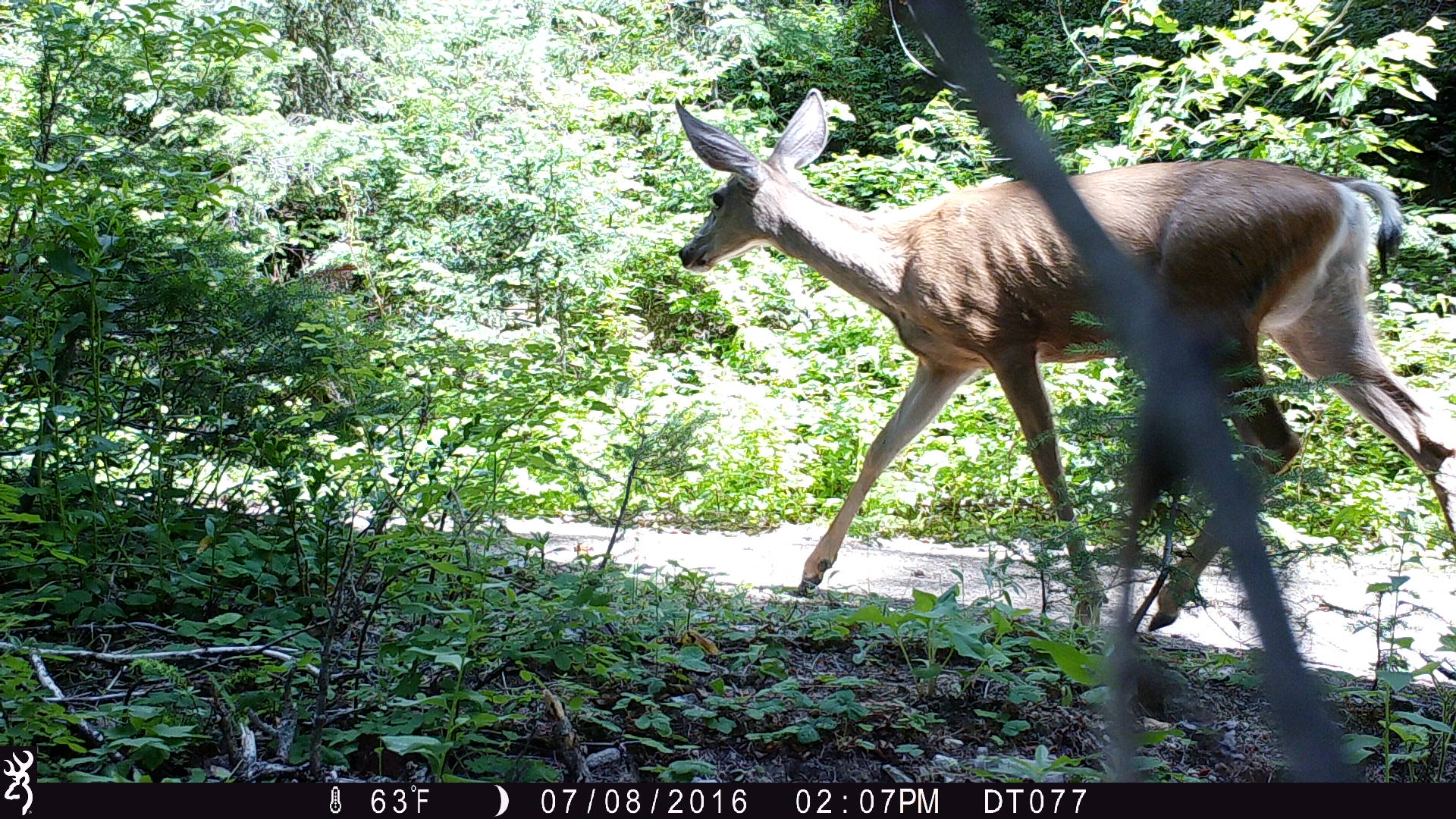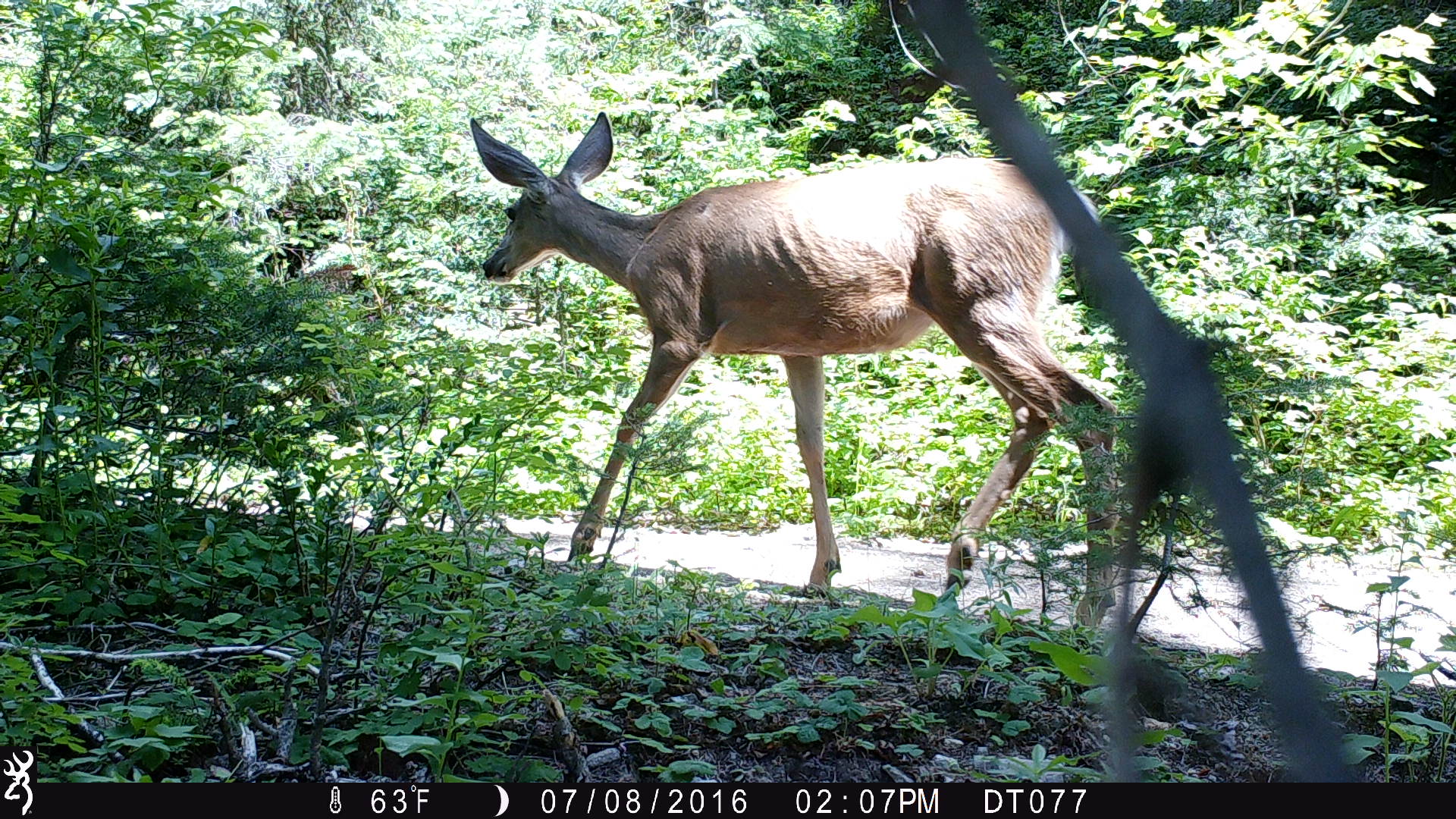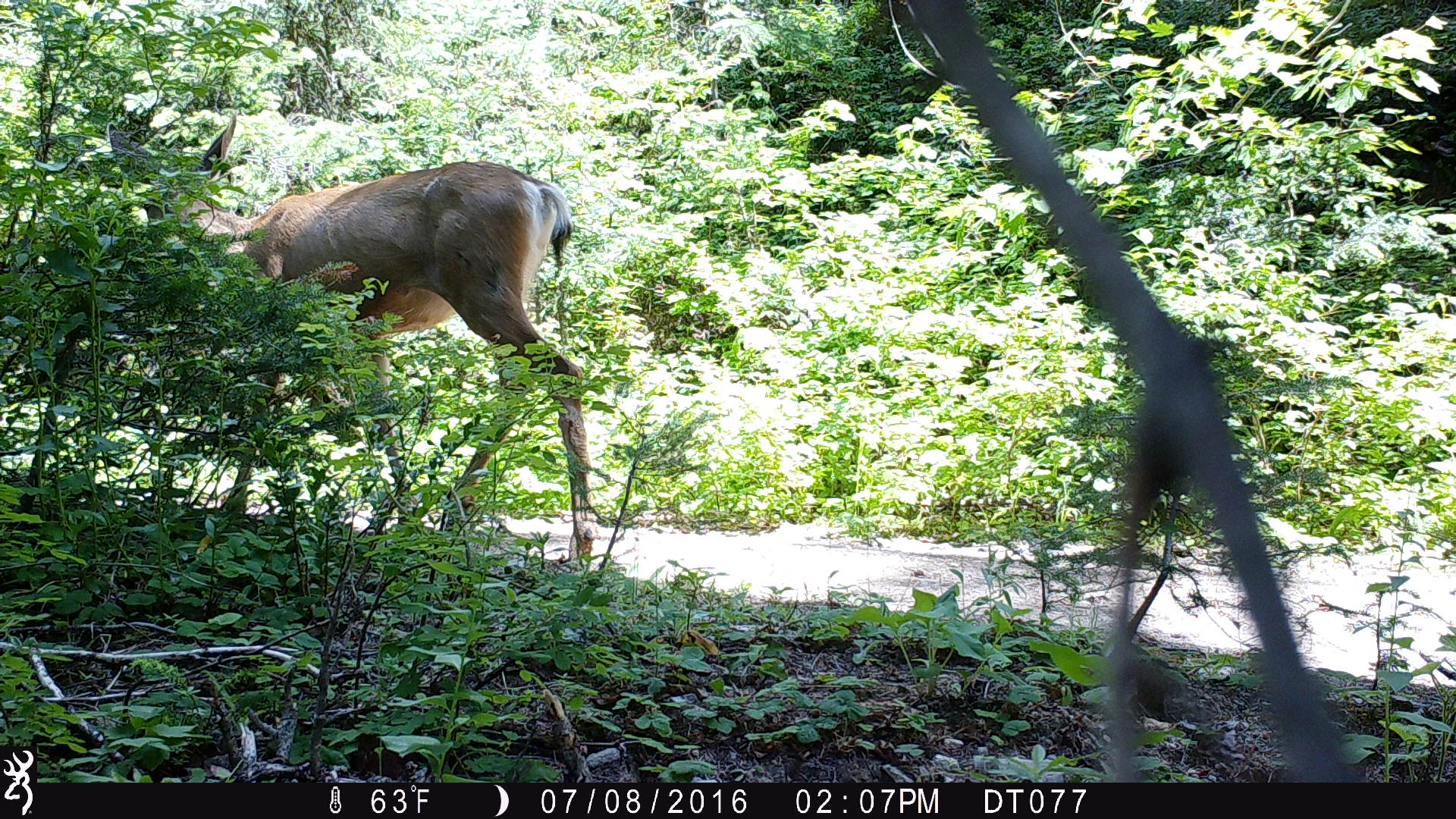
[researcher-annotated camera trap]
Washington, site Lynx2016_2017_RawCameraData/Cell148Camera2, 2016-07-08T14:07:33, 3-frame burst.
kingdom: Animalia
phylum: Chordata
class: Mammalia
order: Artiodactyla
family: Cervidae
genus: Odocoileus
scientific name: Odocoileus hemionus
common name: mule deer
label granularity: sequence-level